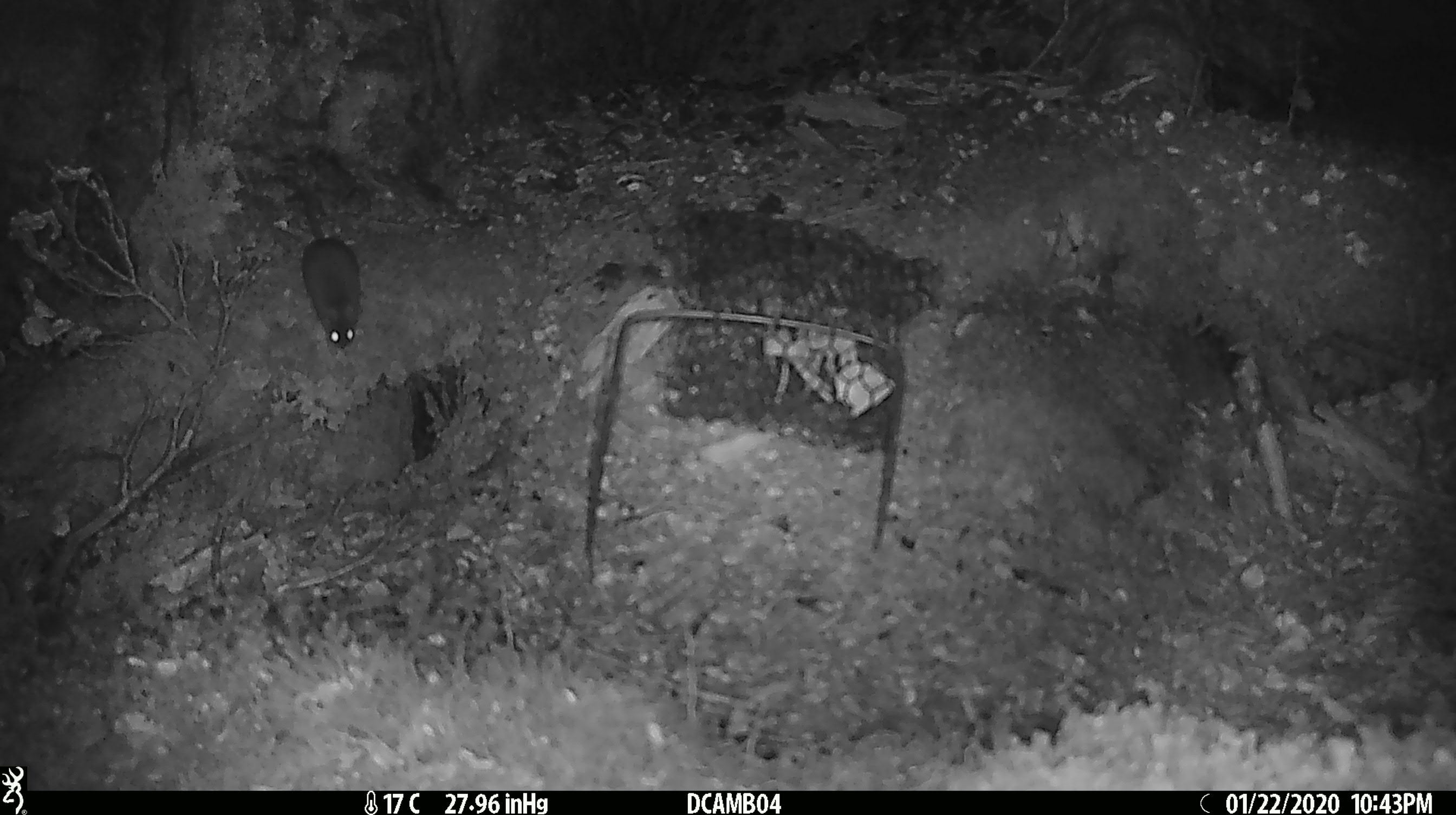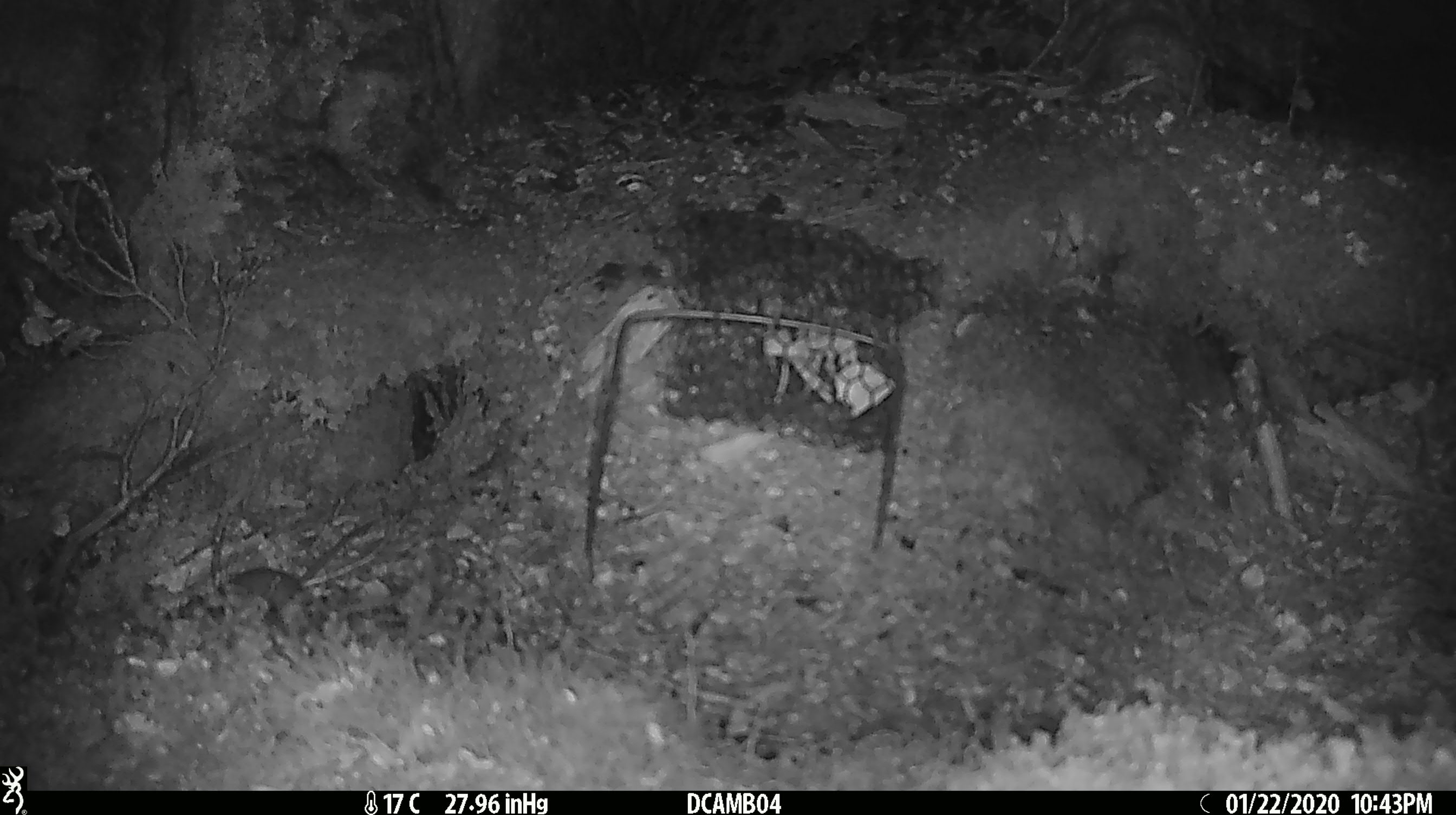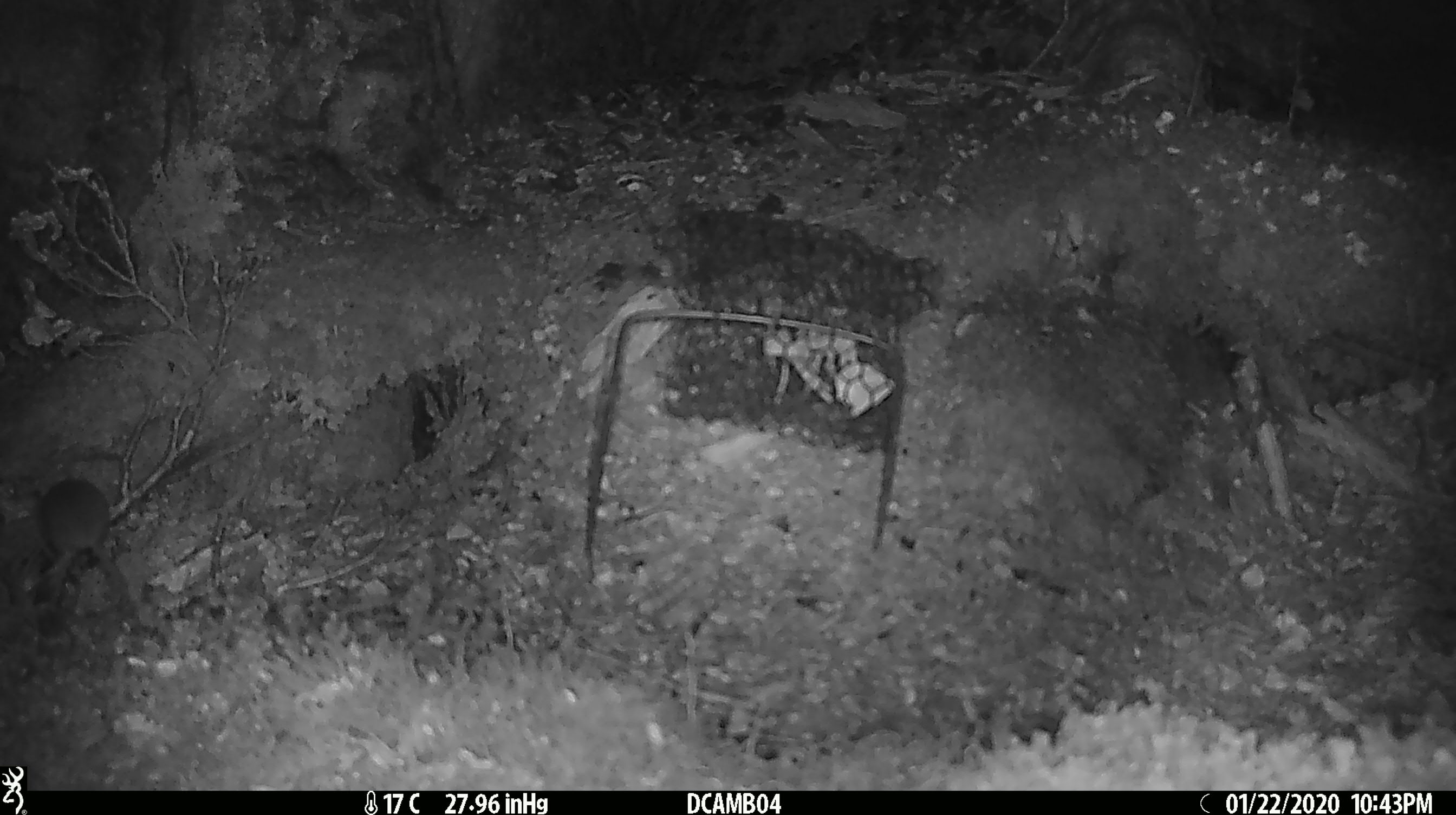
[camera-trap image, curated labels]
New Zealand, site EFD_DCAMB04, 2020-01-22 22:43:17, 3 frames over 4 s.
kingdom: Animalia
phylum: Chordata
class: Mammalia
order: Rodentia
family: Muridae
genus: Mus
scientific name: Mus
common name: mouse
Mouse (Mus).